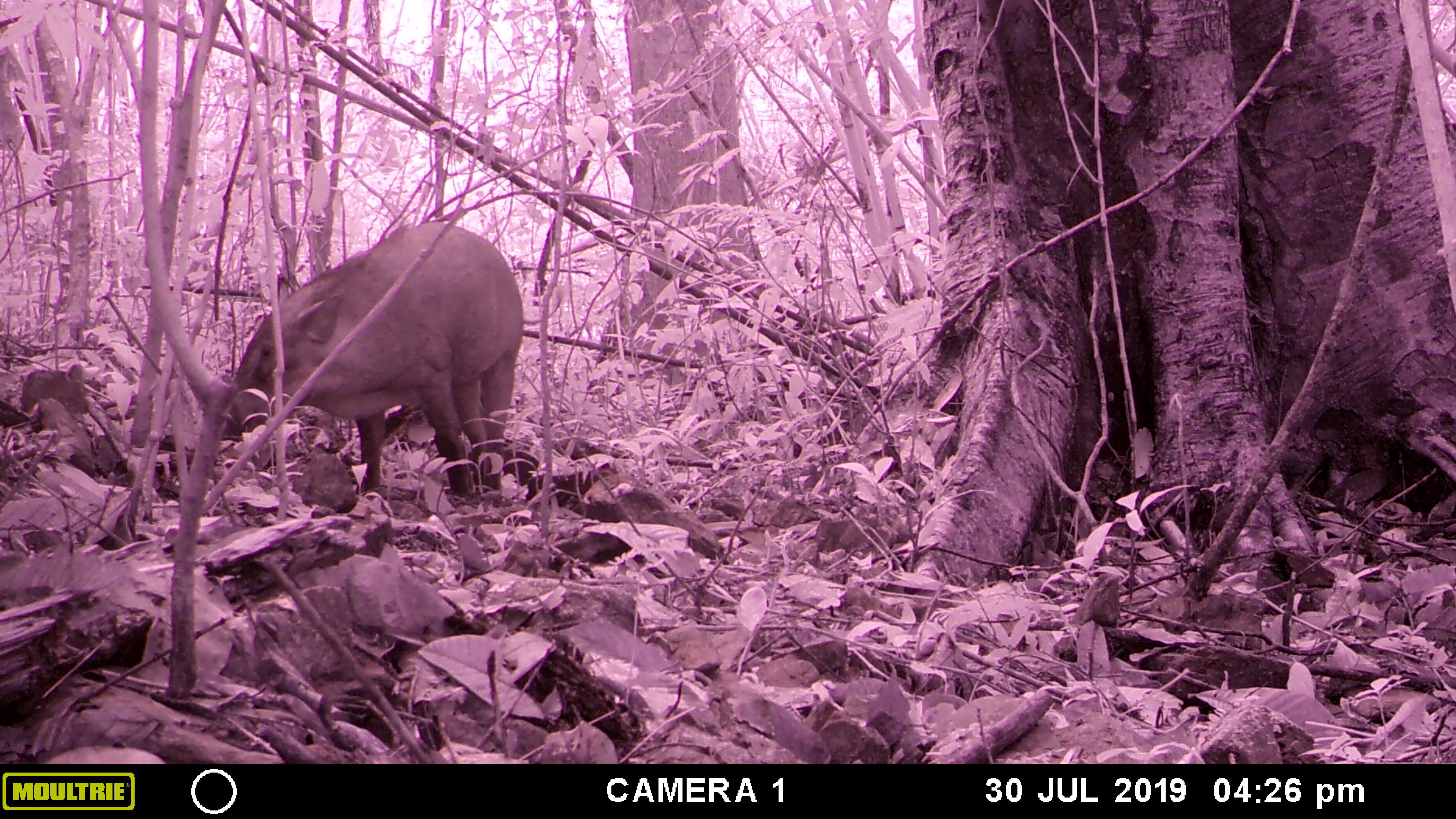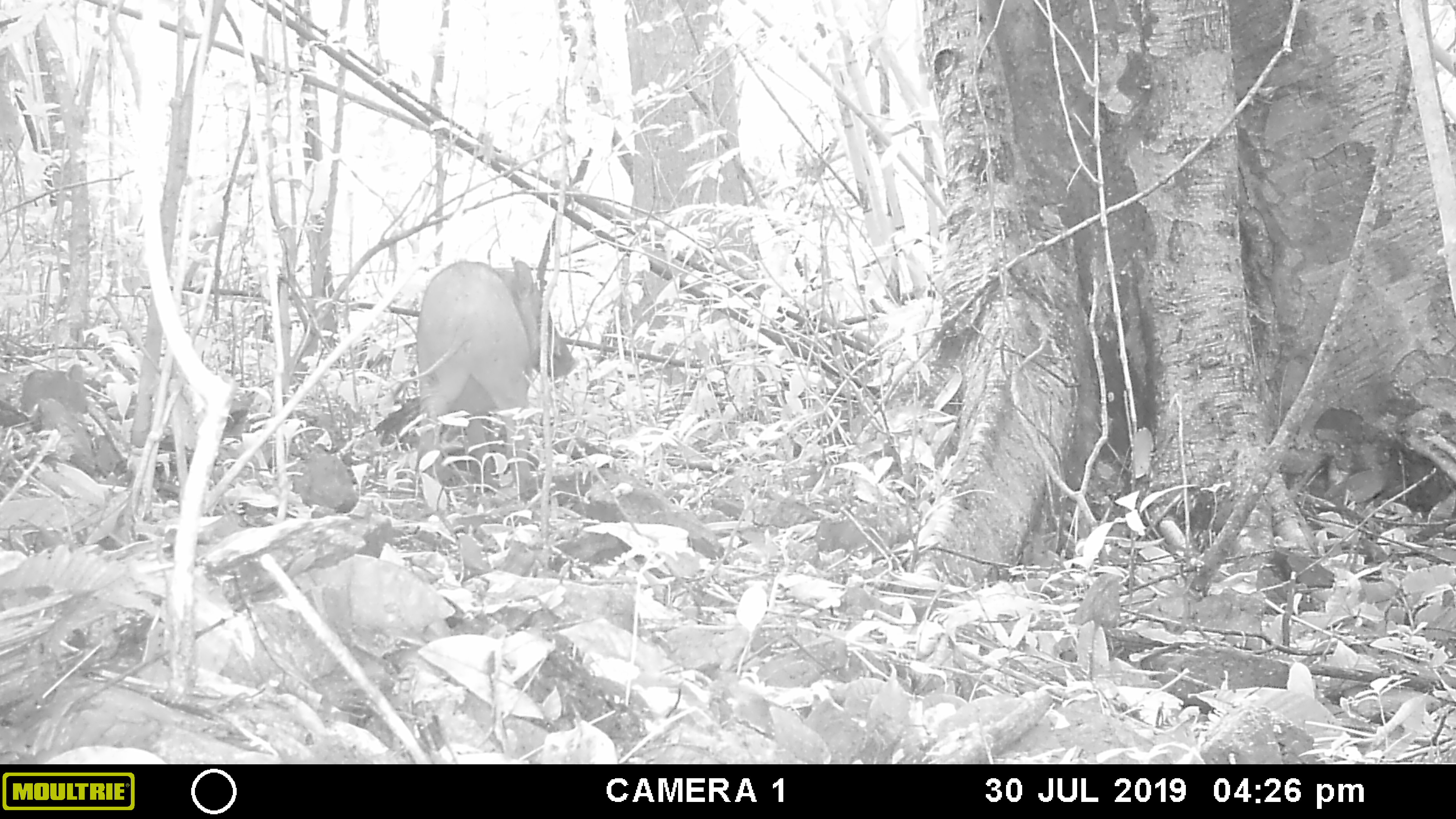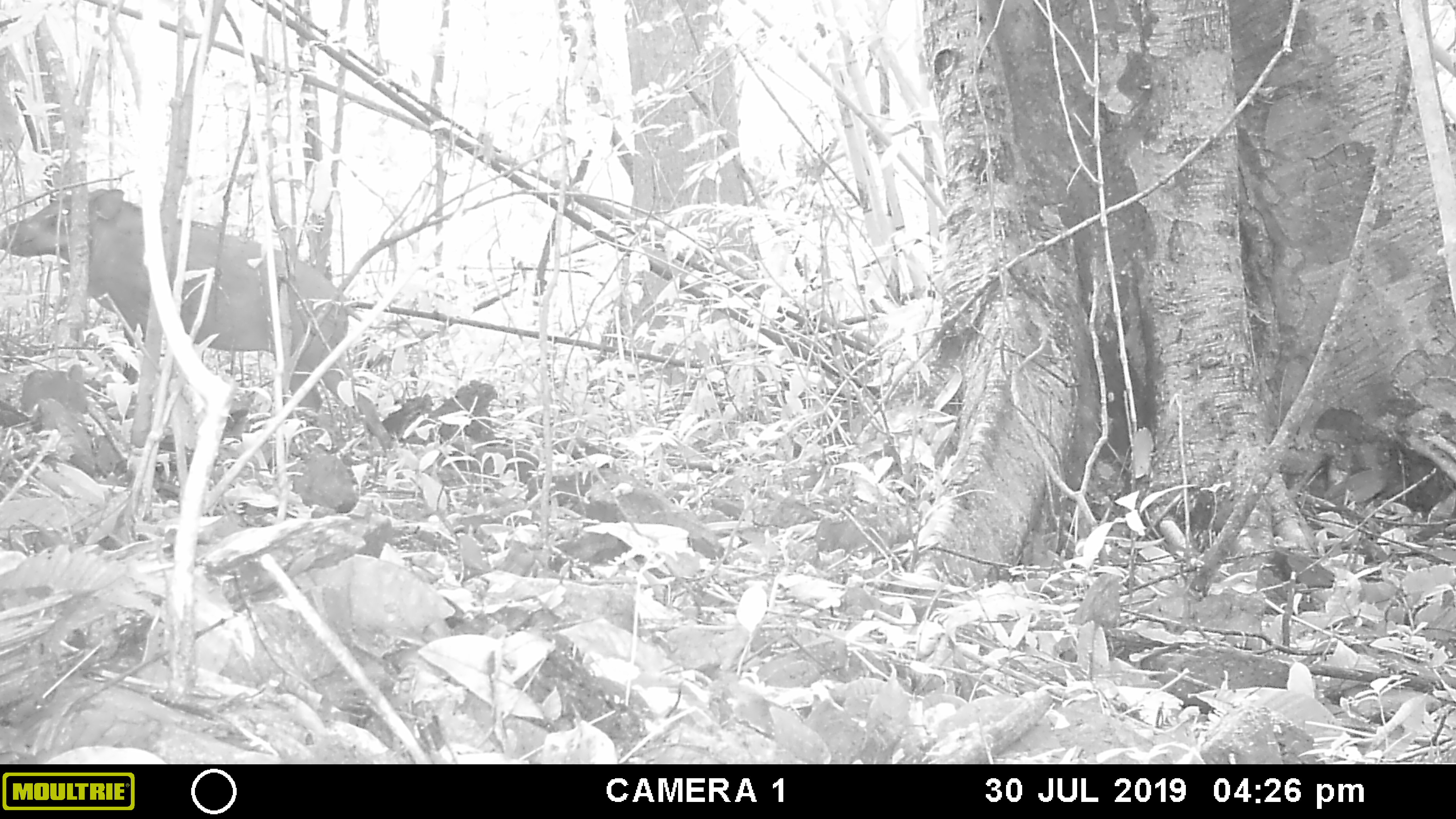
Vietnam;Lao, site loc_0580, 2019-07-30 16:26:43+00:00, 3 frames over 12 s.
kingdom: Animalia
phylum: Chordata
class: Mammalia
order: Artiodactyla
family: Suidae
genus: Sus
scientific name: Sus scrofa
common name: eurasian wild pig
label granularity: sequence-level